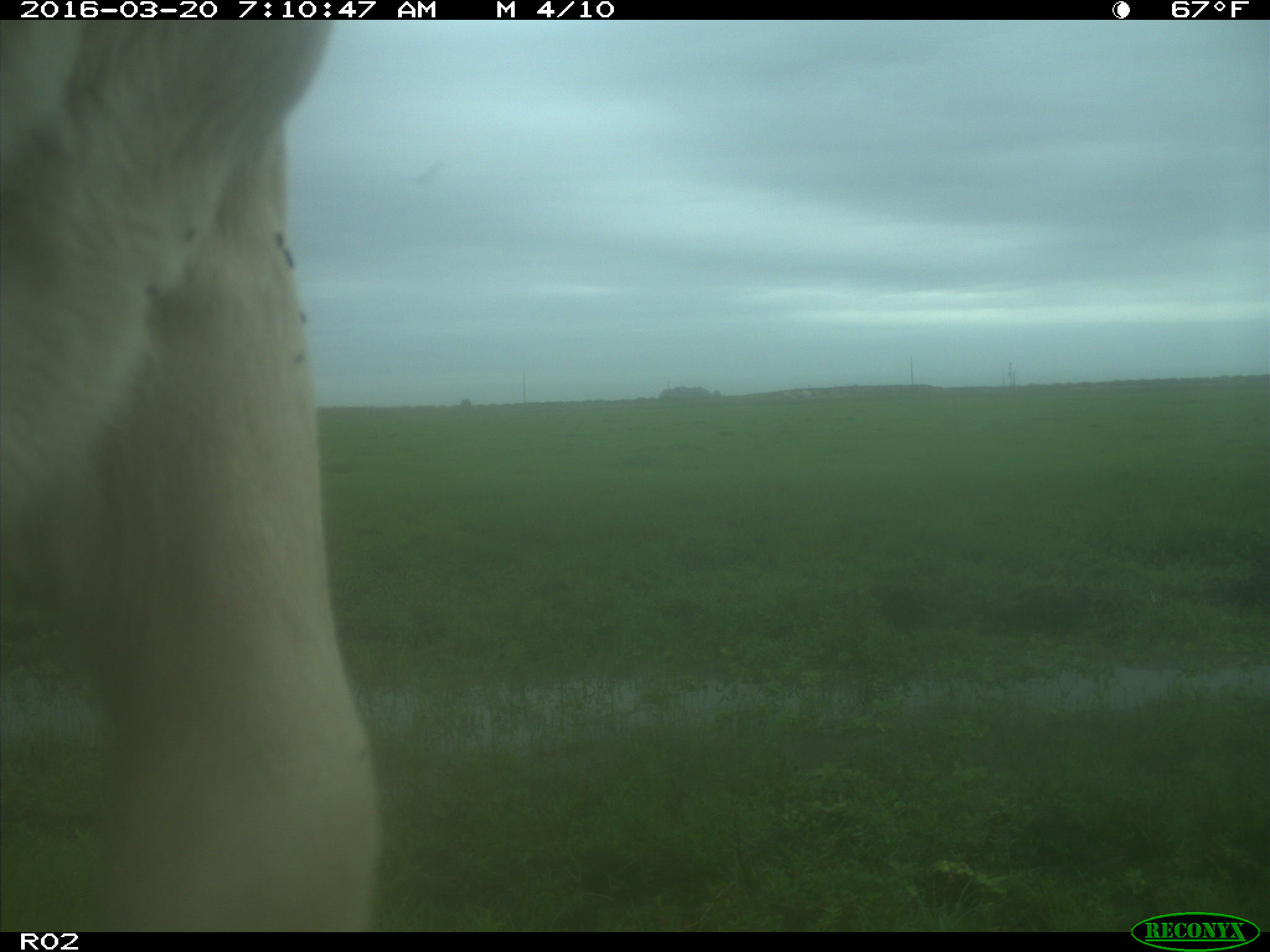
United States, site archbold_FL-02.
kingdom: Animalia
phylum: Chordata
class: Mammalia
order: Artiodactyla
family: Bovidae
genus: Bos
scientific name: Bos taurus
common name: domestic cow